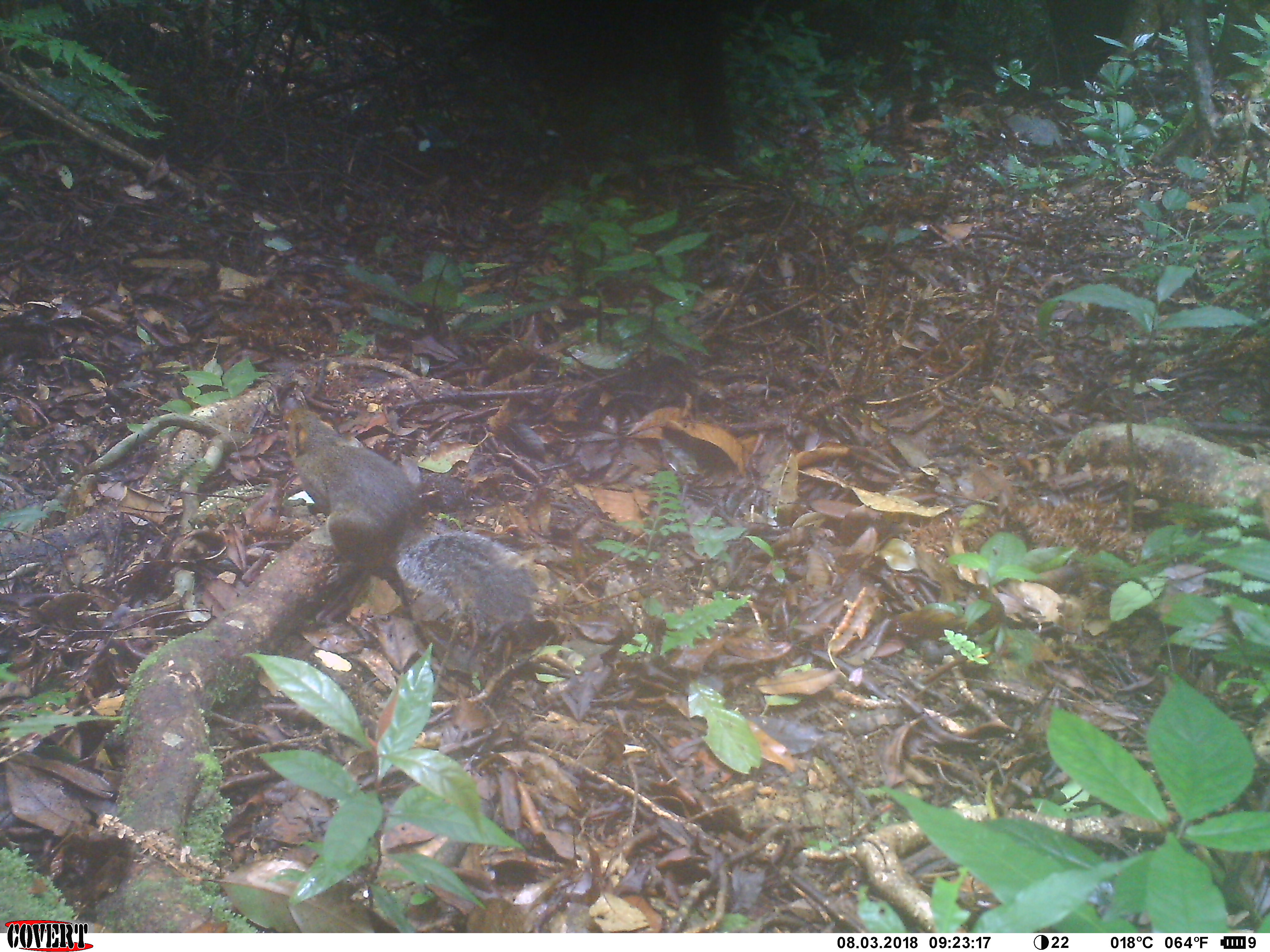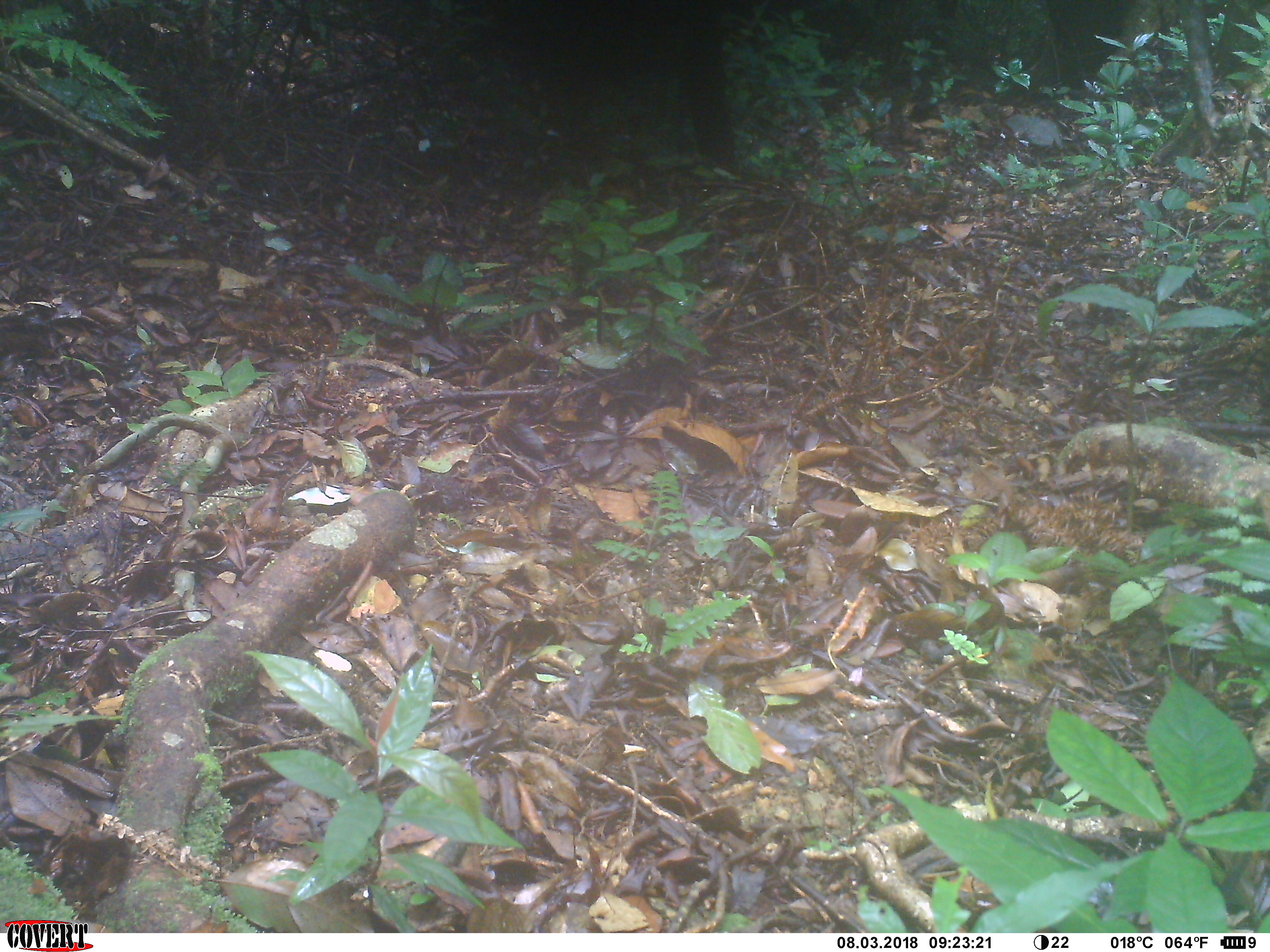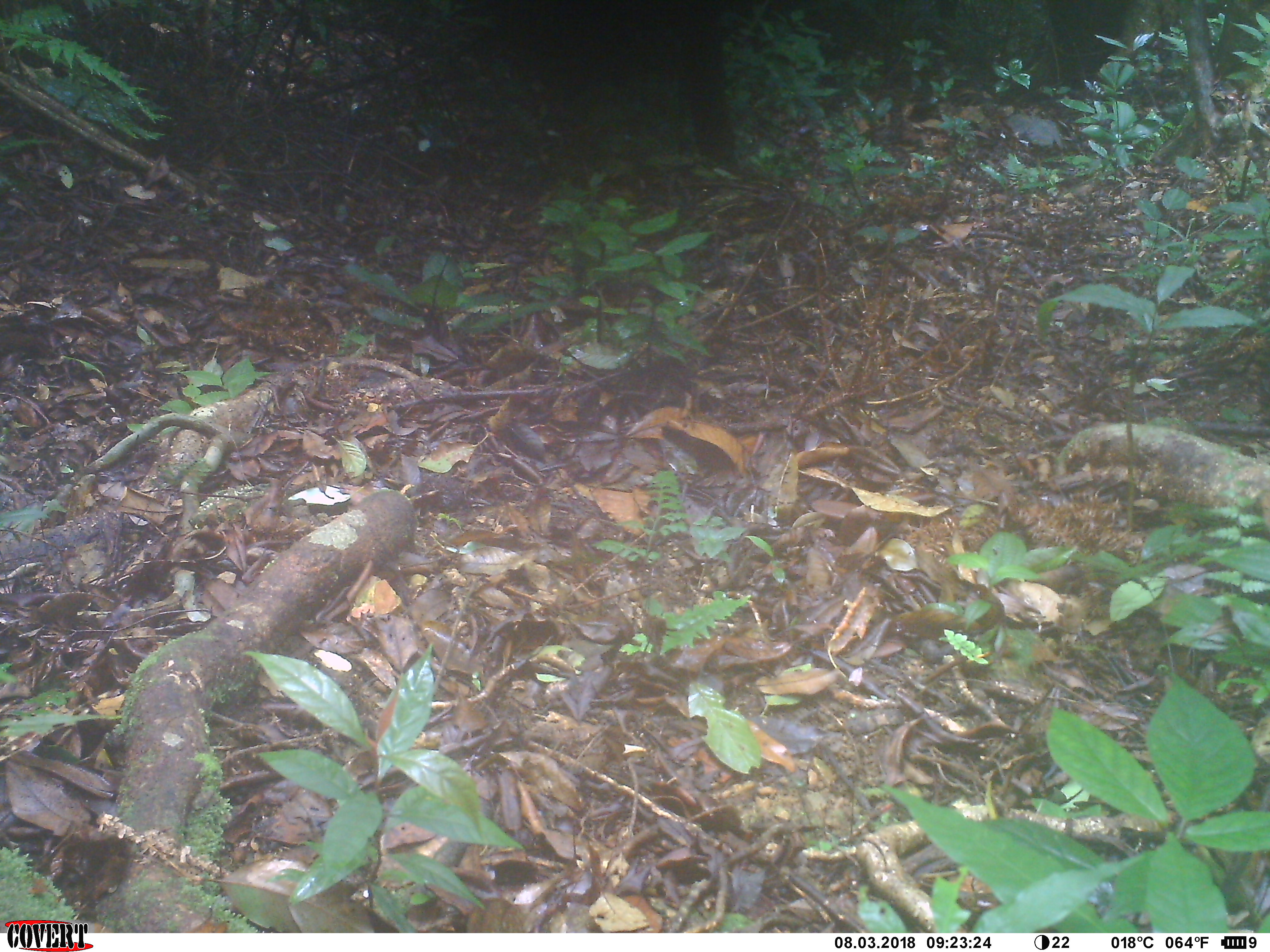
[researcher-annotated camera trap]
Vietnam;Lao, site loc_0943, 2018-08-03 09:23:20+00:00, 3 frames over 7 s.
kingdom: Animalia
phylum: Chordata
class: Mammalia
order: Rodentia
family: Sciuridae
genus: Dremomys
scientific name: Dremomys rufigenis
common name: red-cheeked squirrel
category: red cheeked squirrel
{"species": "red cheeked squirrel (red-cheeked squirrel) (Dremomys rufigenis)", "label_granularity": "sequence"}